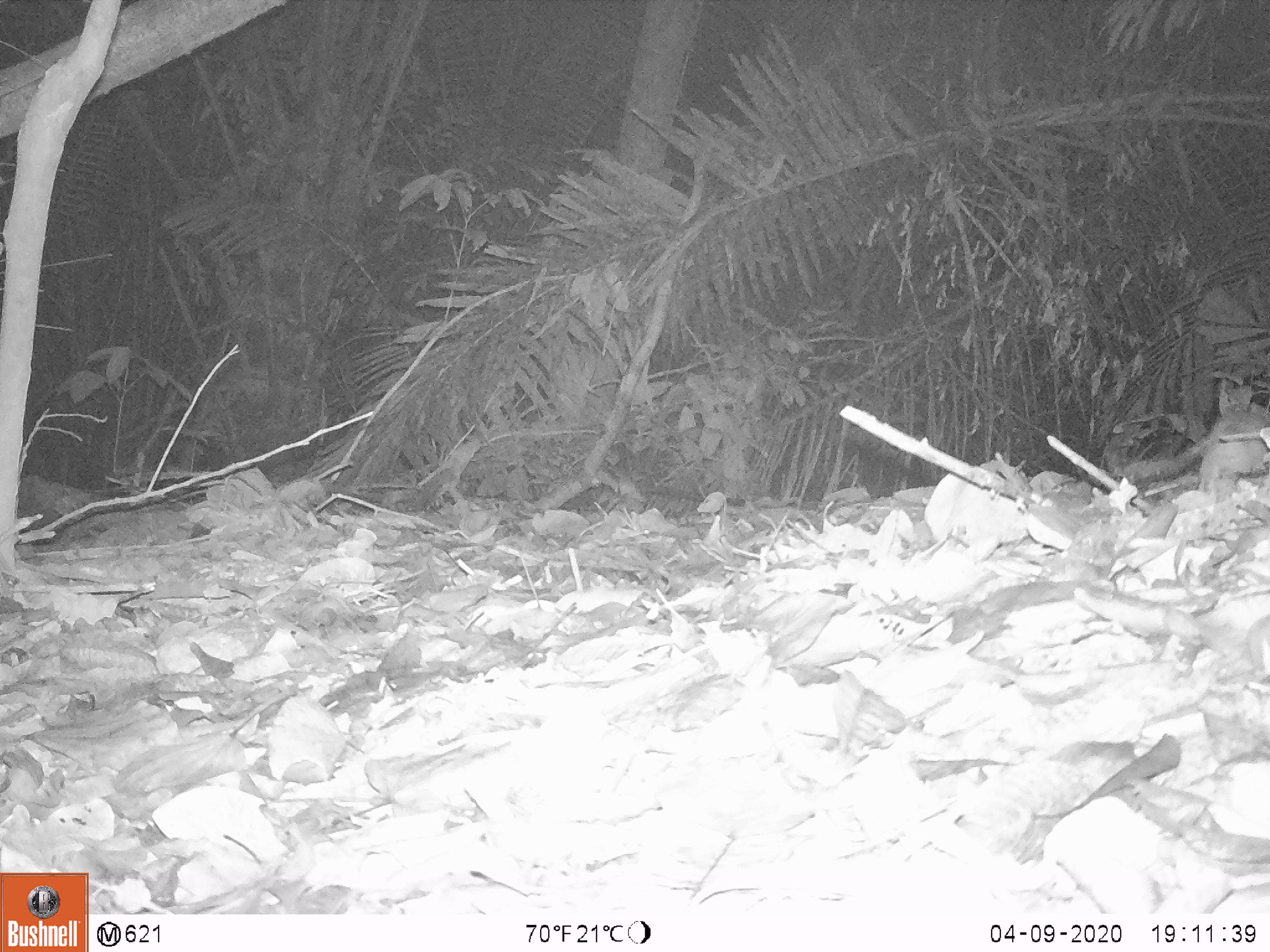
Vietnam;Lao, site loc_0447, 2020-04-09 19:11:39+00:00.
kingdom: Animalia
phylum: Chordata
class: Mammalia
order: Rodentia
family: Muridae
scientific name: Muridae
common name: old-world mice and rats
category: unidentified murid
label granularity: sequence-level